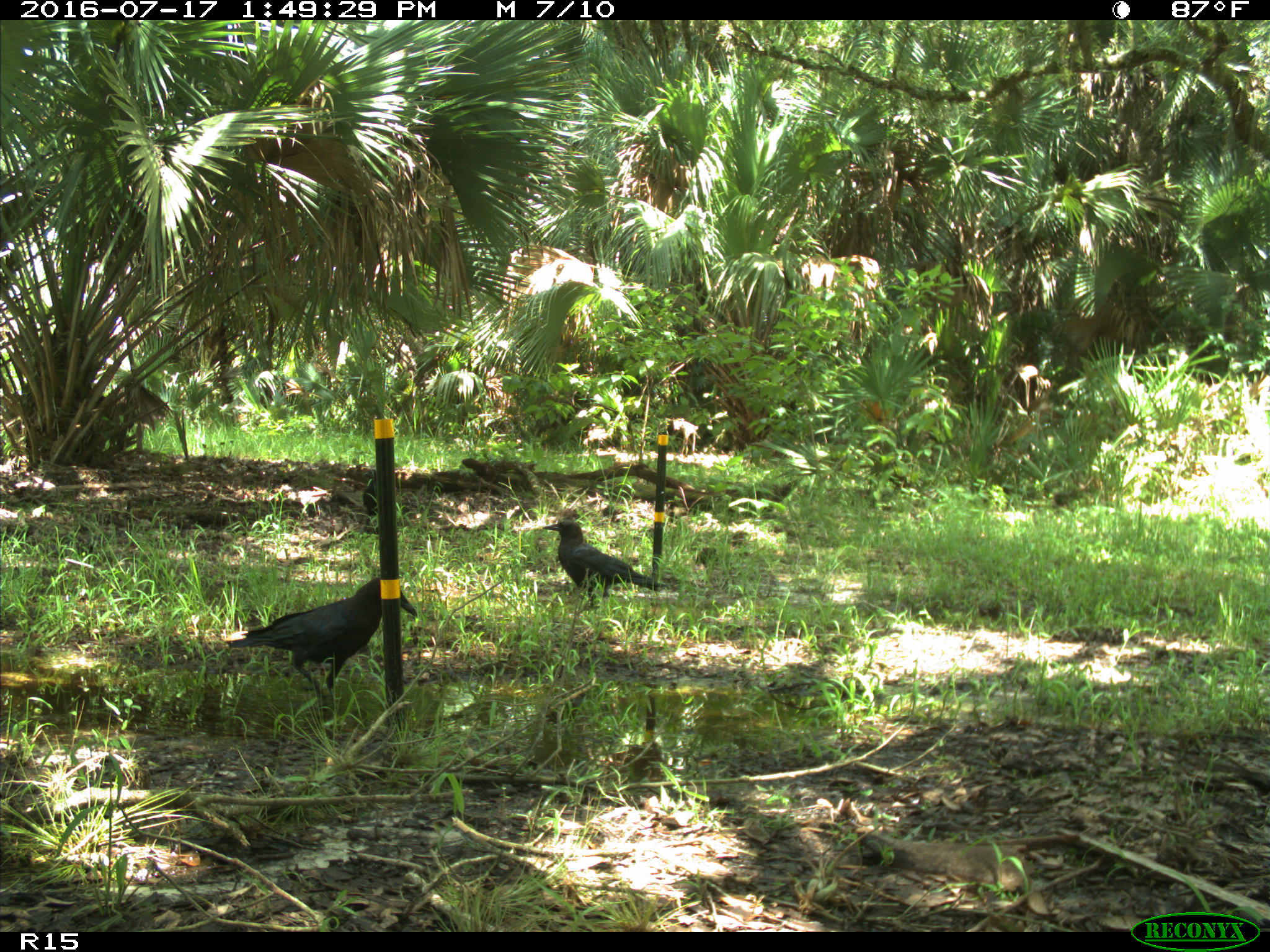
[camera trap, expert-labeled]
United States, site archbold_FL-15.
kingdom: Animalia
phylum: Chordata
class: Aves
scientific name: Aves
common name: birds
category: unidentified bird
Unidentified bird (birds) (Aves).